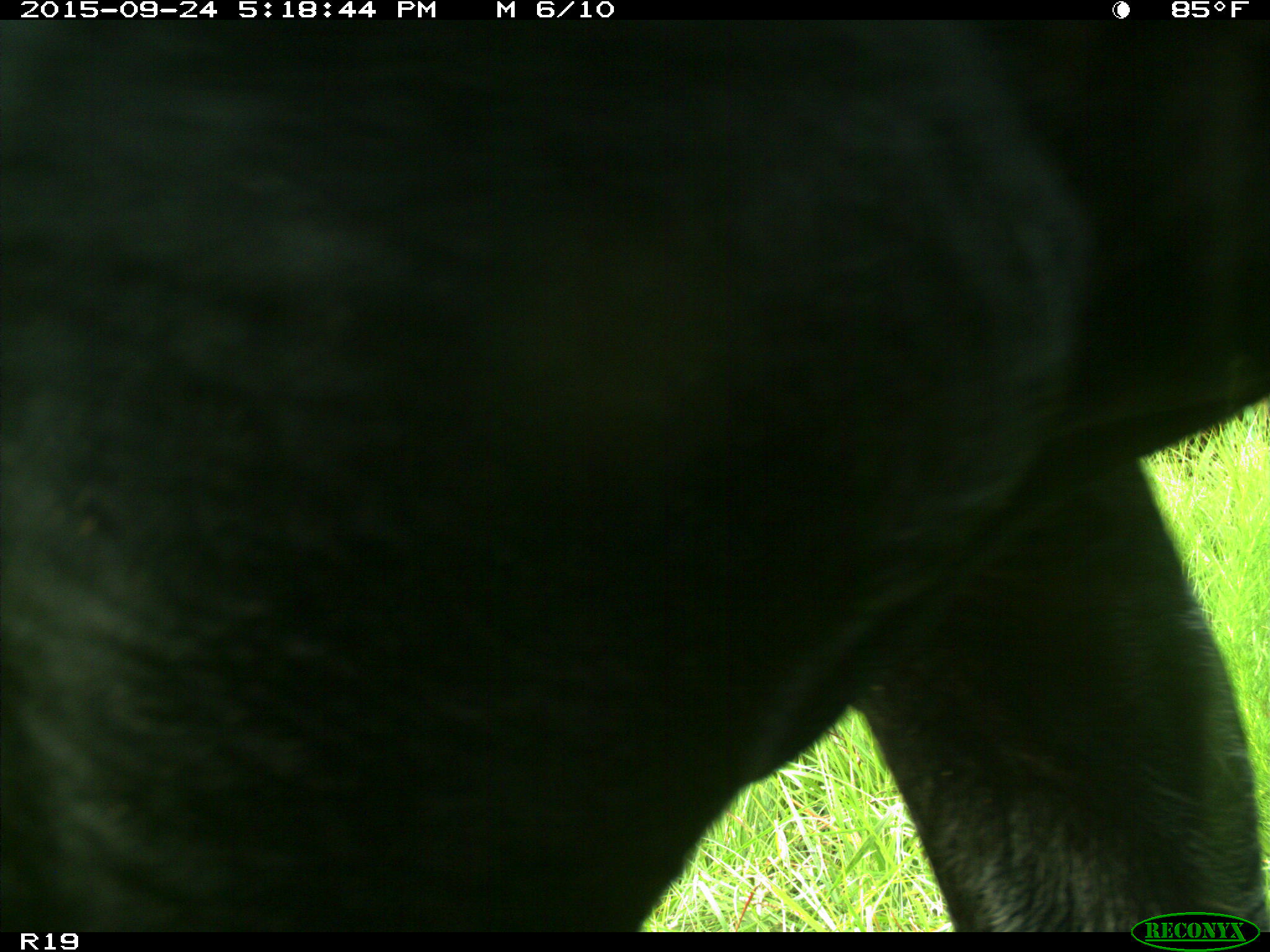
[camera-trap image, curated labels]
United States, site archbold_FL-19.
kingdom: Animalia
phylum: Chordata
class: Mammalia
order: Artiodactyla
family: Bovidae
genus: Bos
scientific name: Bos taurus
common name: domestic cow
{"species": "Bos taurus (domestic cow)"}